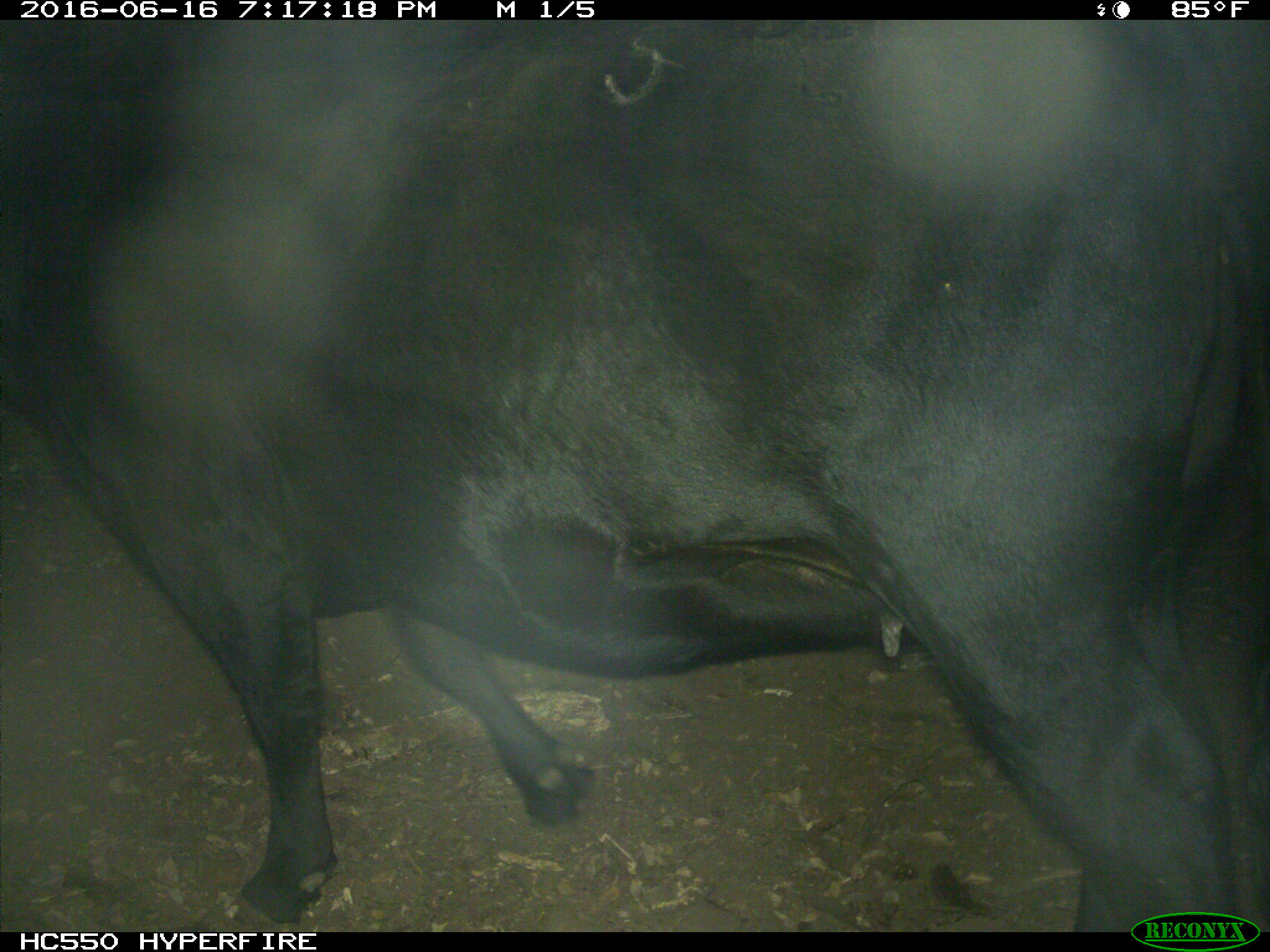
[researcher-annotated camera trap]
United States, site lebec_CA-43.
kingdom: Animalia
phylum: Chordata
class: Mammalia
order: Artiodactyla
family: Bovidae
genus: Bos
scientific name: Bos taurus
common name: domestic cow